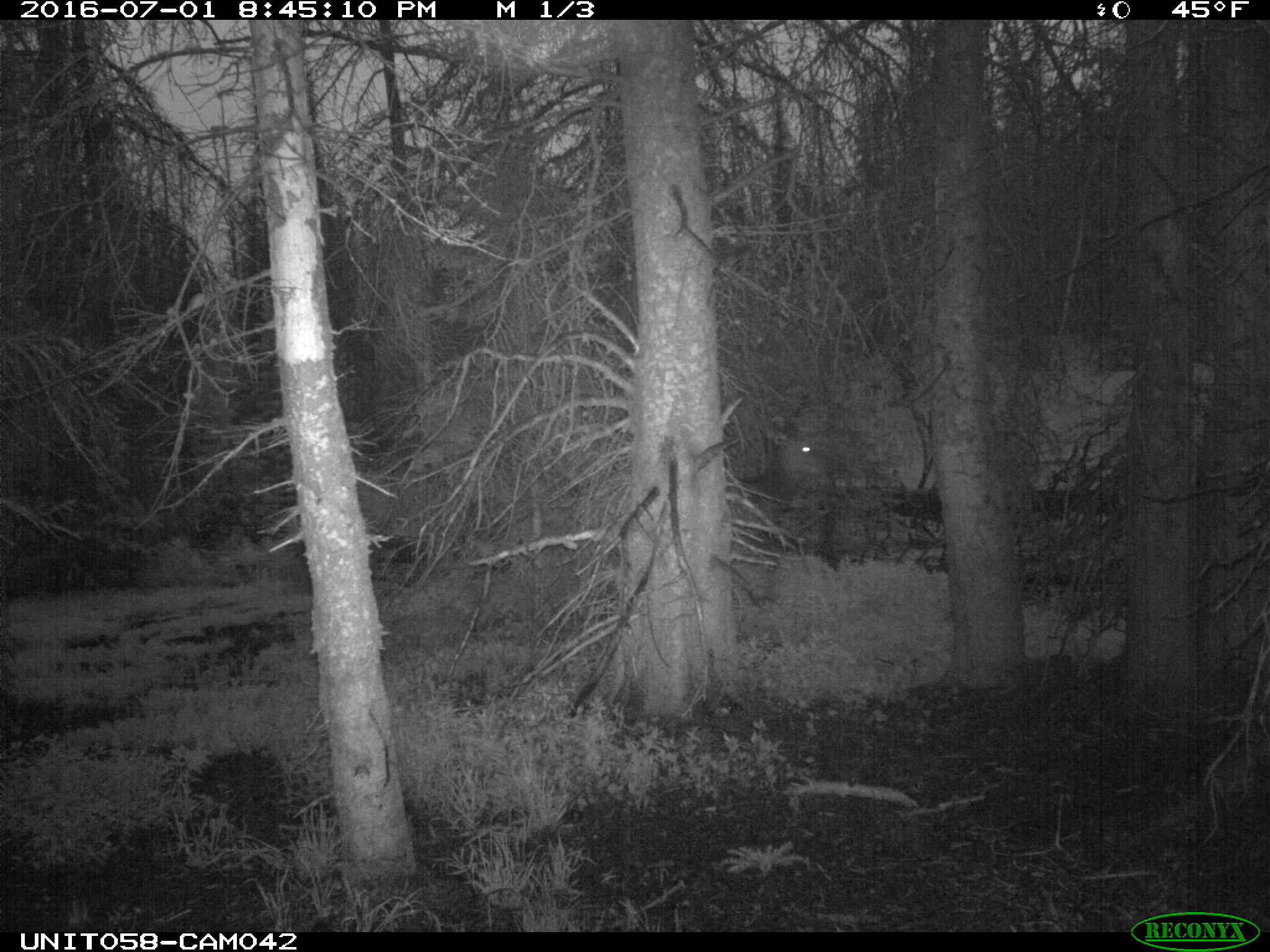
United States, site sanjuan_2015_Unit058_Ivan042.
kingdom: Animalia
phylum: Chordata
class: Mammalia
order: Artiodactyla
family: Cervidae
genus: Cervus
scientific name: Cervus elaphus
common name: red deer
Cervus elaphus (red deer).